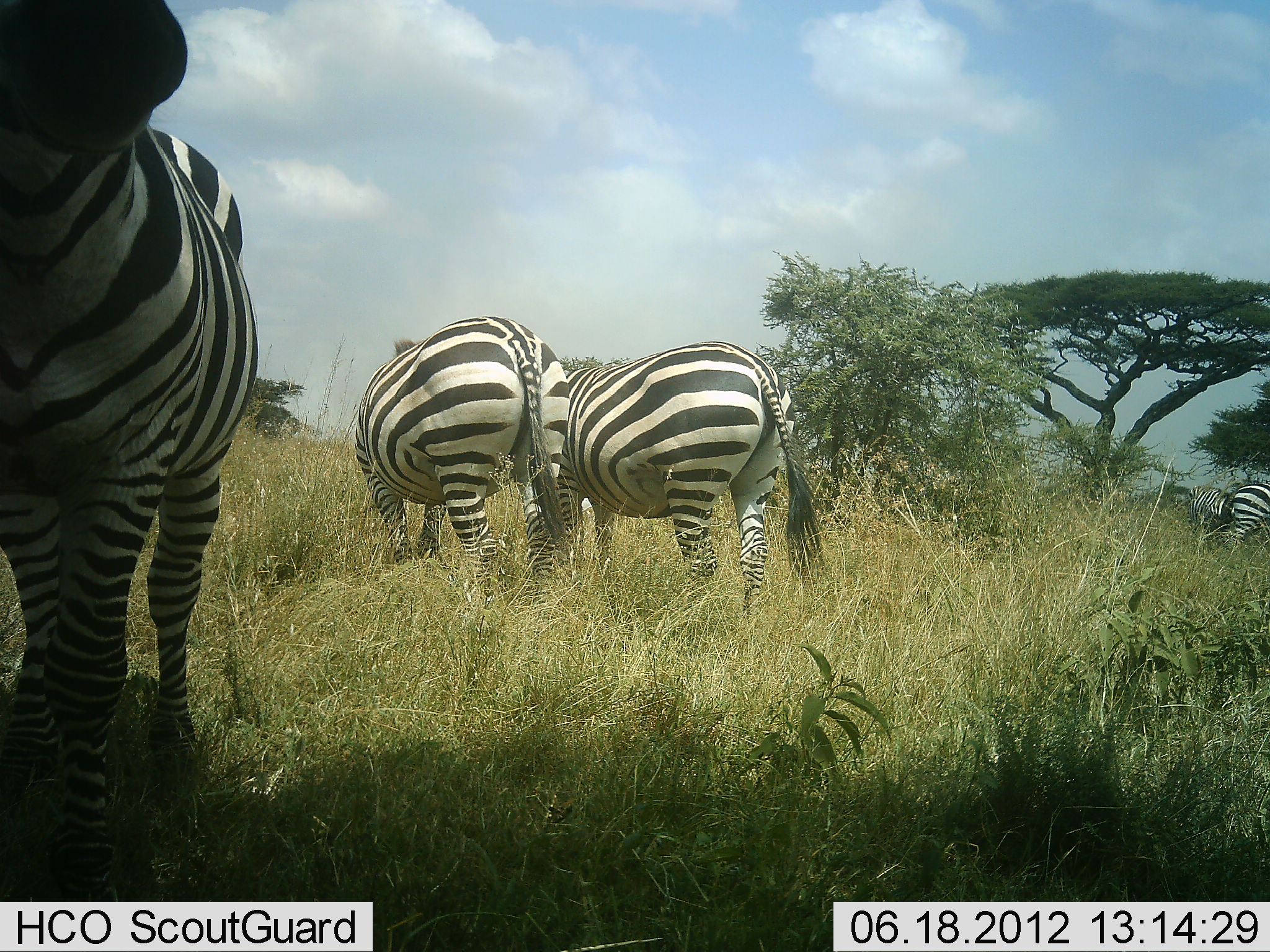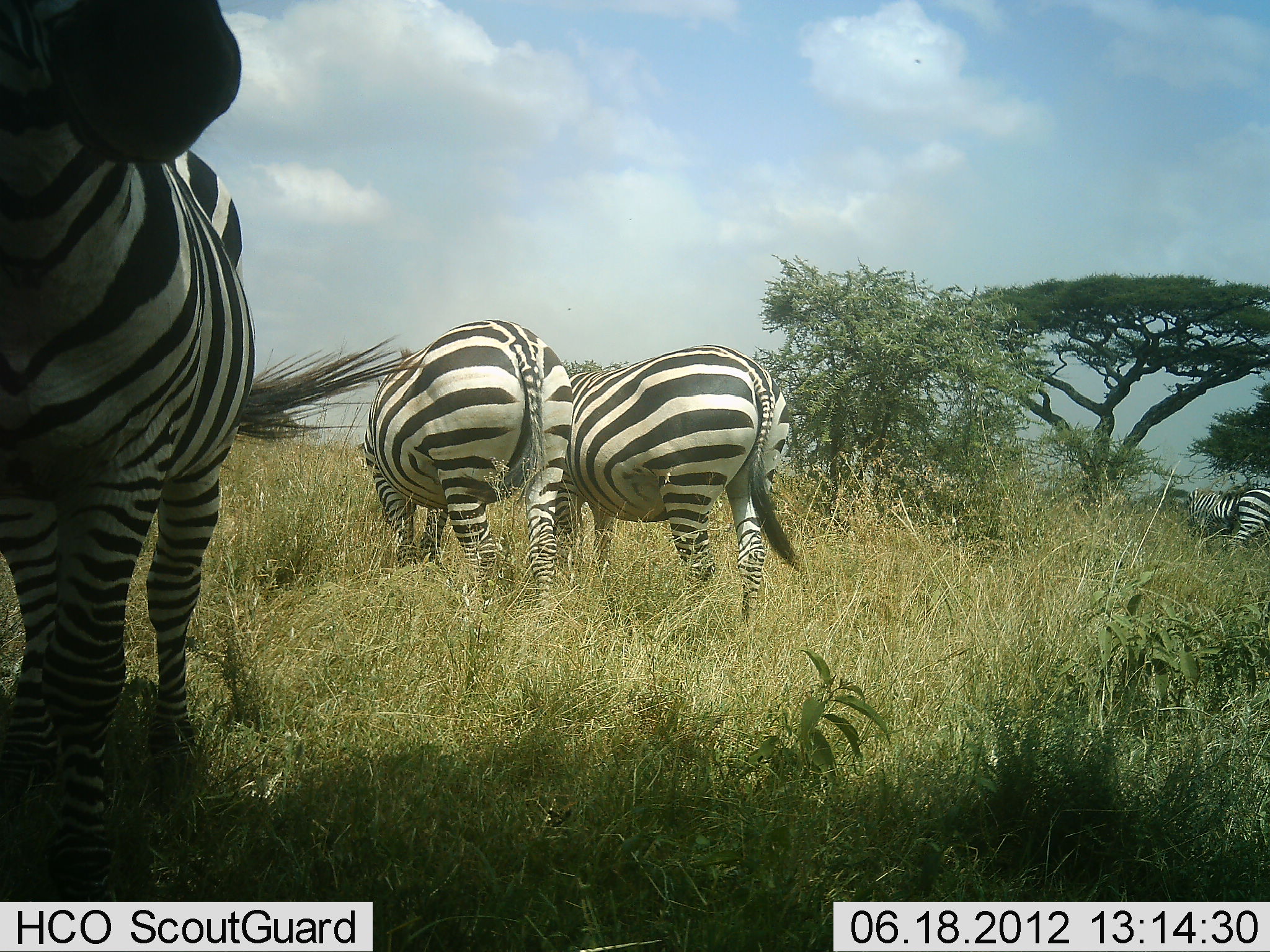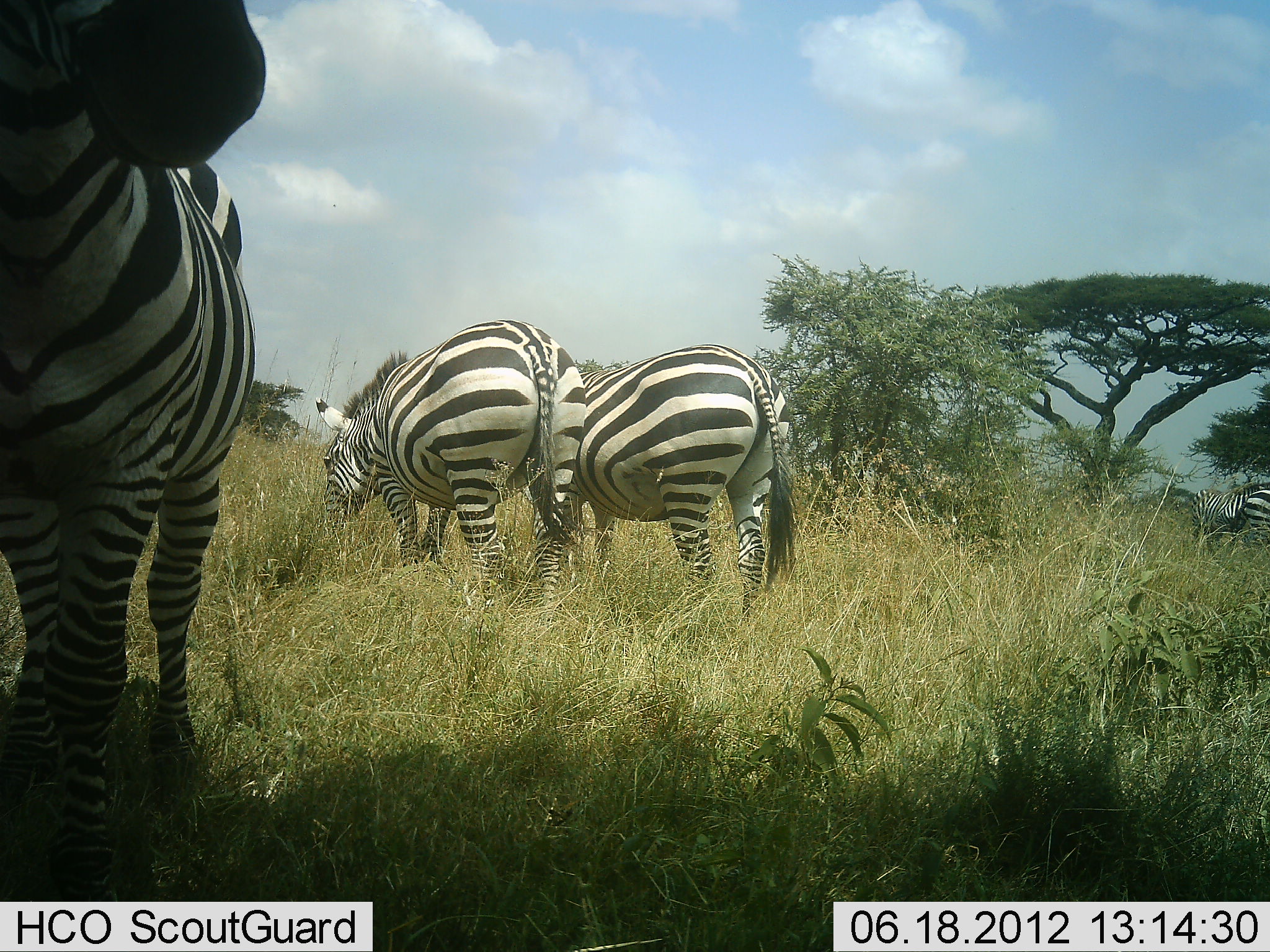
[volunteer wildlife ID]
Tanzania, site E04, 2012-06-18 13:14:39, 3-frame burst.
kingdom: Animalia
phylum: Chordata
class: Mammalia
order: Perissodactyla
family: Equidae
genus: Equus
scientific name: Equus quagga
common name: plains zebra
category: zebra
Zebra (plains zebra) (Equus quagga), count 4. Behavior (volunteer vote fractions): standing 60%, resting 0%, moving 30%, interacting 0%. Young present (vote fraction): 0%. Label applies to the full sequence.